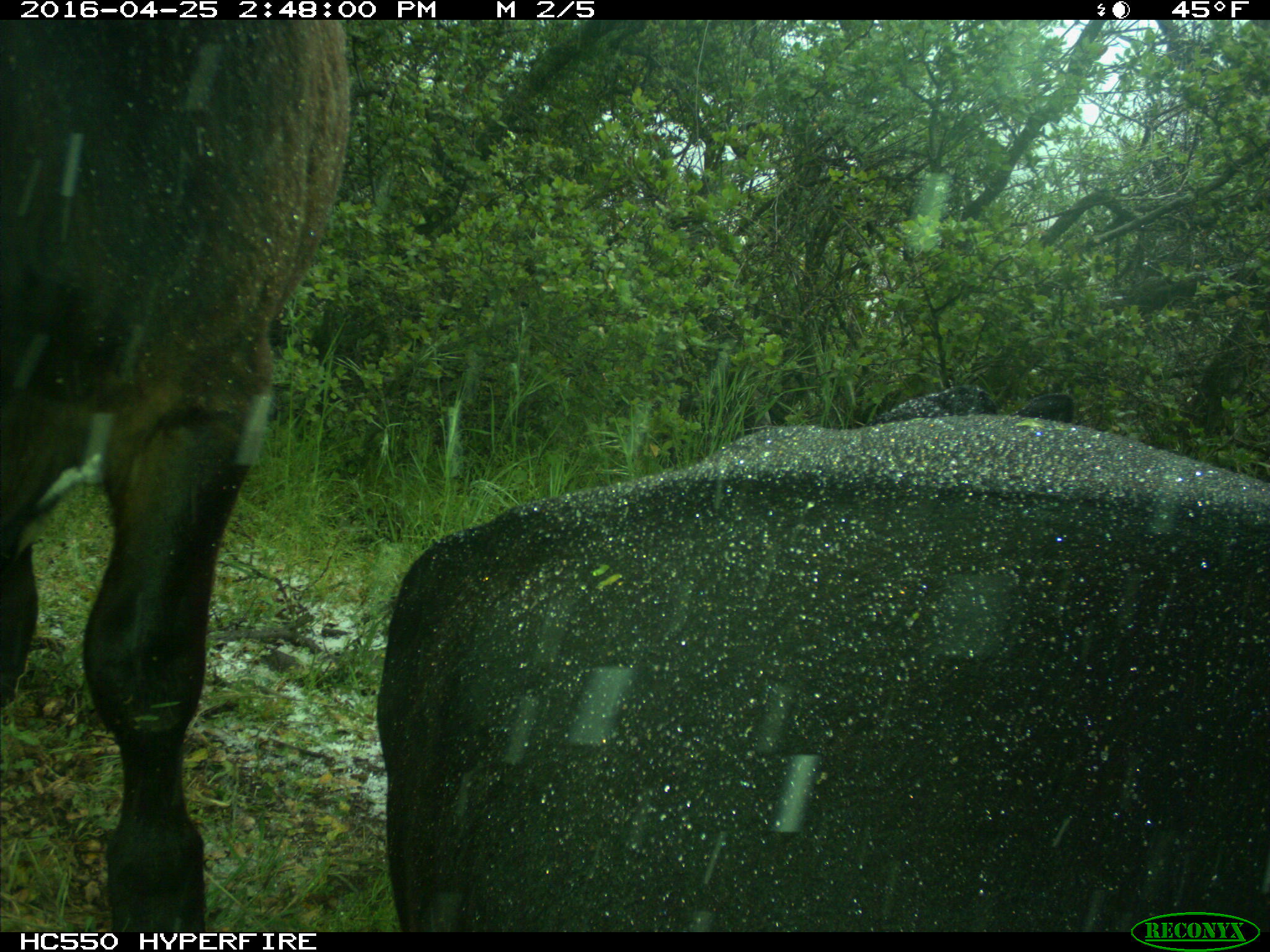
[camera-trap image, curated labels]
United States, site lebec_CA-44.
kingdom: Animalia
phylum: Chordata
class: Mammalia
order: Artiodactyla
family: Bovidae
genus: Bos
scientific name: Bos taurus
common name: domestic cow